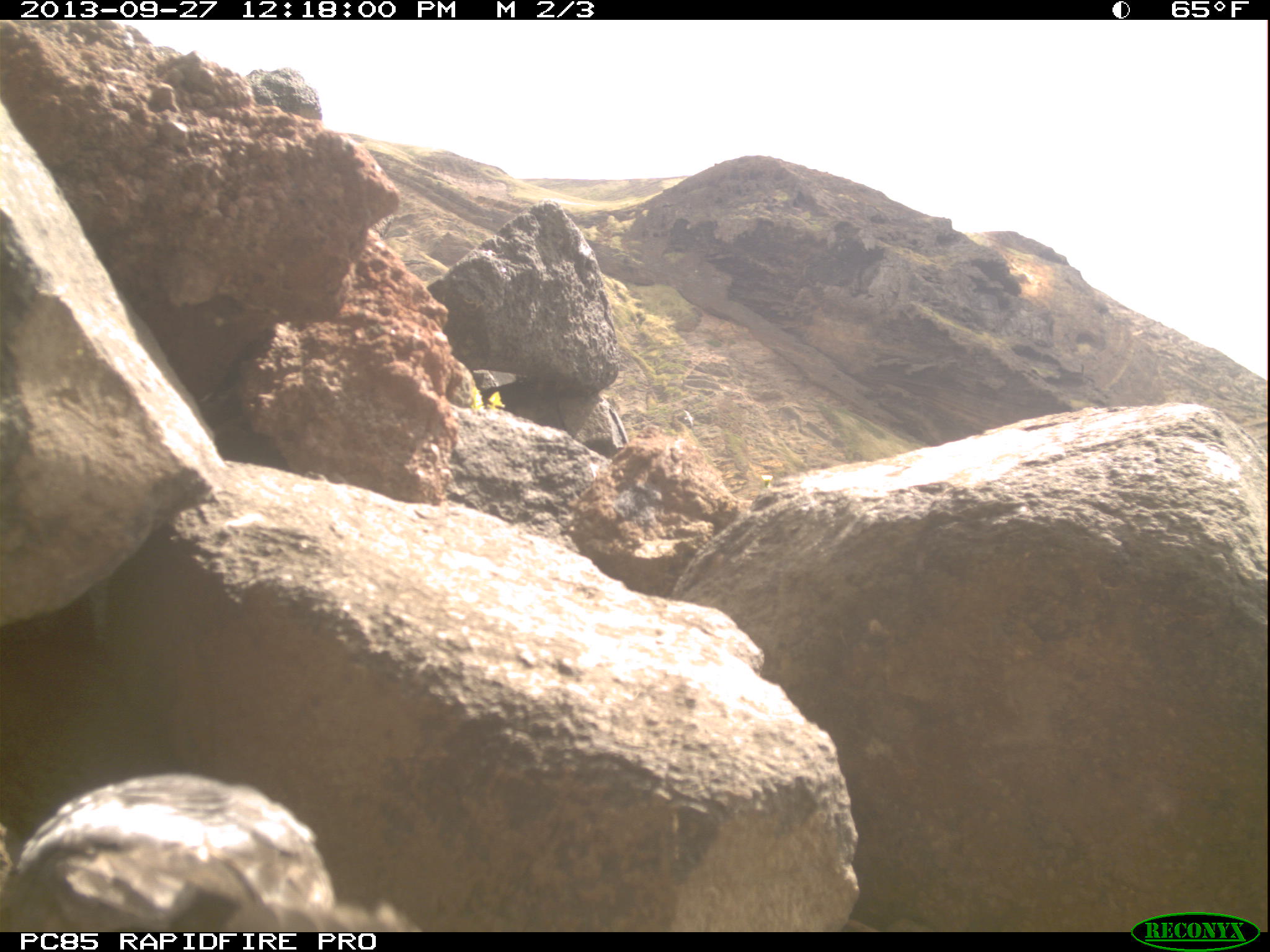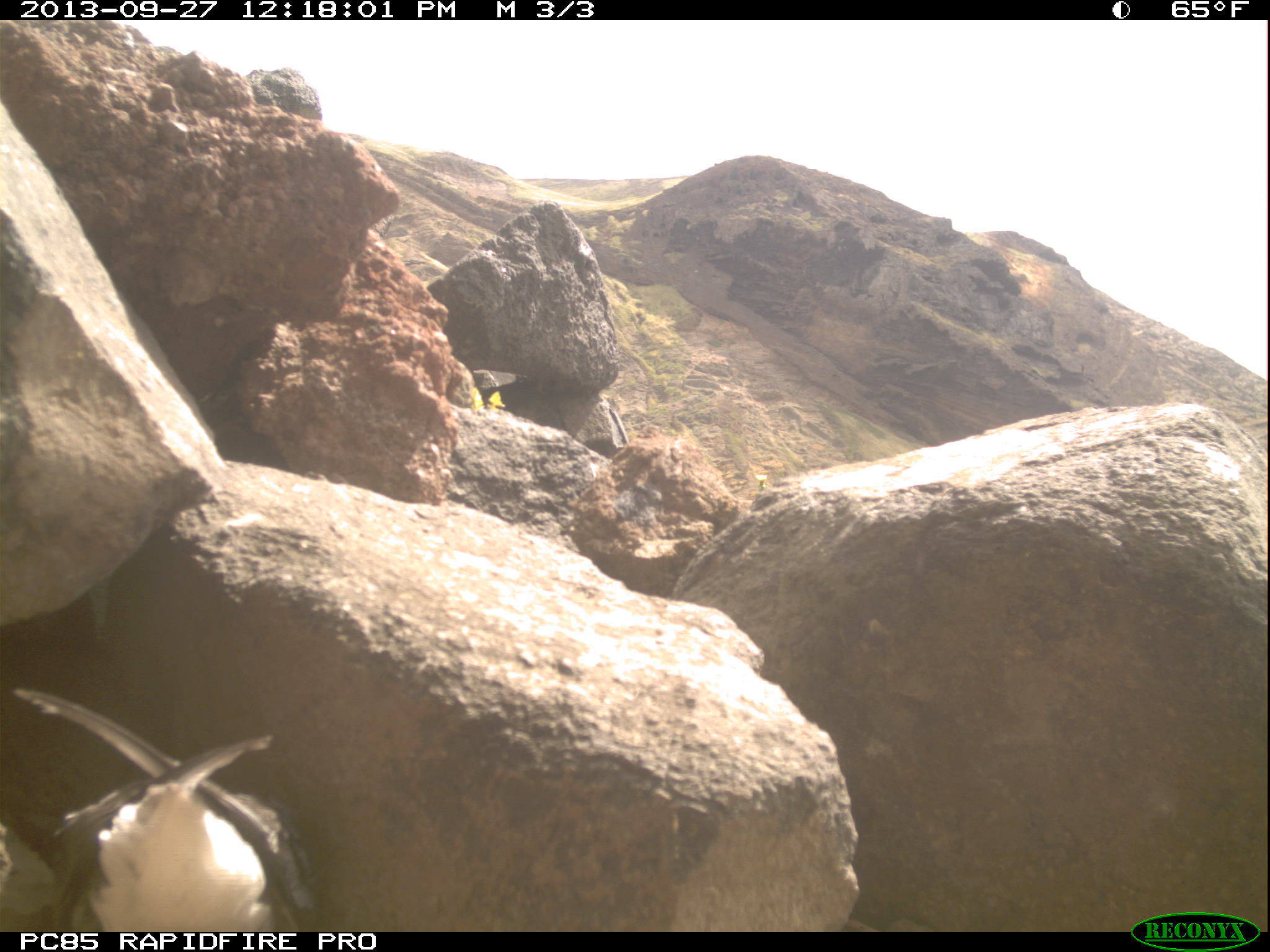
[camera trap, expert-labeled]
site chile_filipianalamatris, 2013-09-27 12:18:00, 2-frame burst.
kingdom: Animalia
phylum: Chordata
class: Aves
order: Procellariiformes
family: Procellariidae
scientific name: Procellariidae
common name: petrel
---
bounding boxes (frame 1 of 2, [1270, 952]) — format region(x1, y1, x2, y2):
petrel: region(6, 772, 409, 932)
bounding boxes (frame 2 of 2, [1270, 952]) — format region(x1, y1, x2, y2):
petrel: region(0, 672, 316, 933)